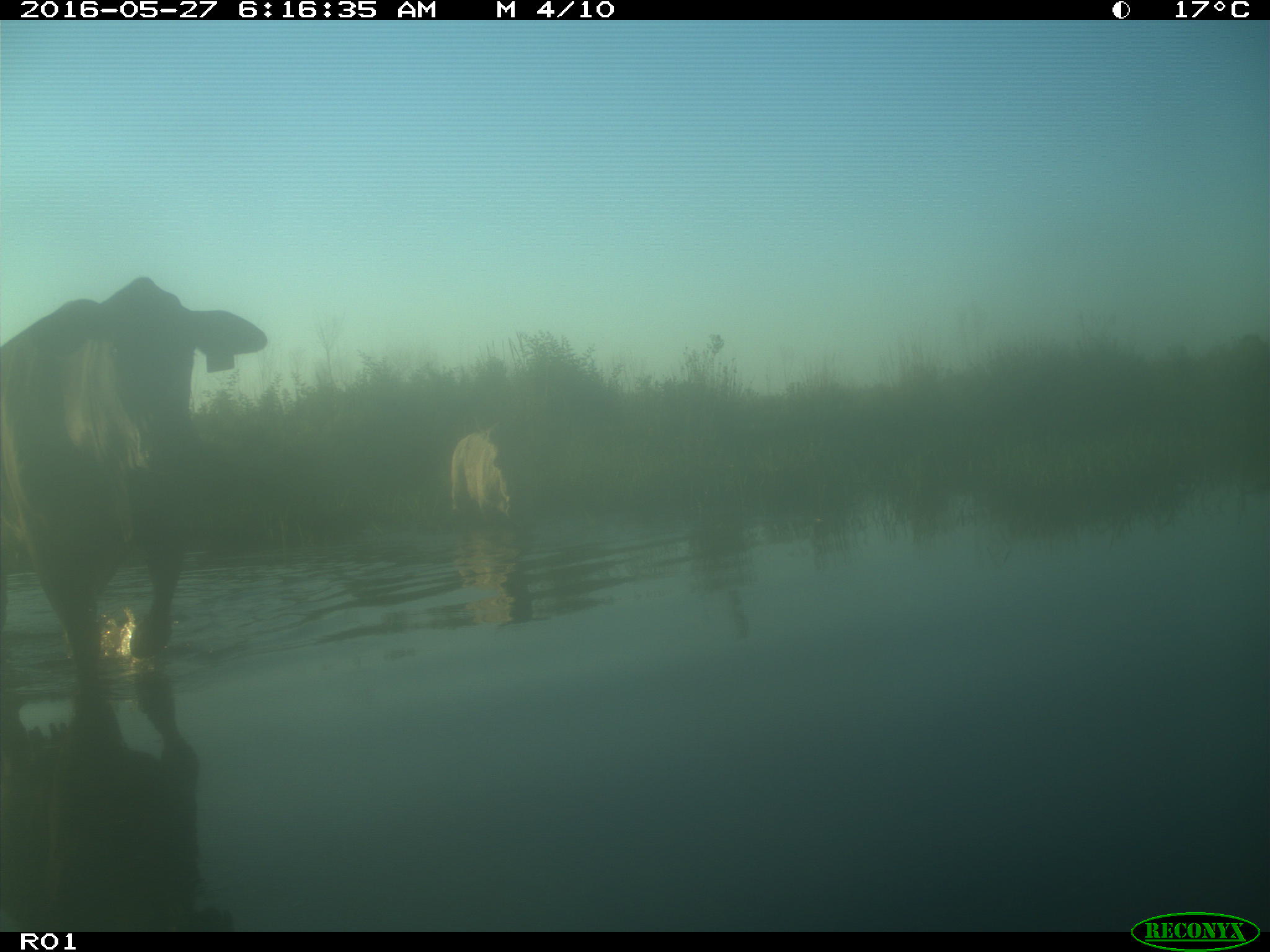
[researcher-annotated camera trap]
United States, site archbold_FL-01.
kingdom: Animalia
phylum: Chordata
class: Mammalia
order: Artiodactyla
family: Bovidae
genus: Bos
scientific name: Bos taurus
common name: domestic cow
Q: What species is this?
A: Bos taurus (domestic cow).